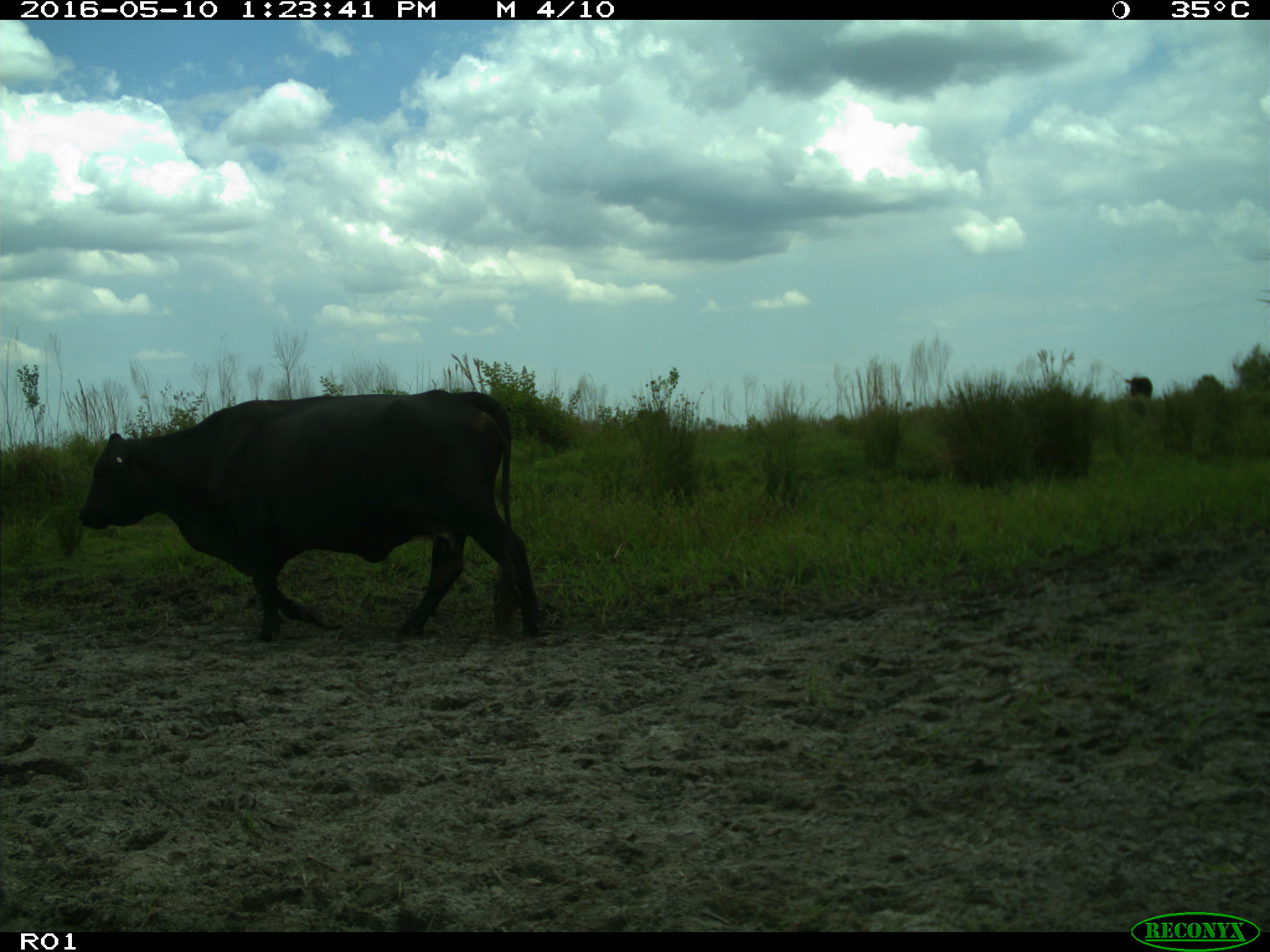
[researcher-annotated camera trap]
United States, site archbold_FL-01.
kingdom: Animalia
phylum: Chordata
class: Mammalia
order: Artiodactyla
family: Bovidae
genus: Bos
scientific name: Bos taurus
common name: domestic cow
Bos taurus (domestic cow).